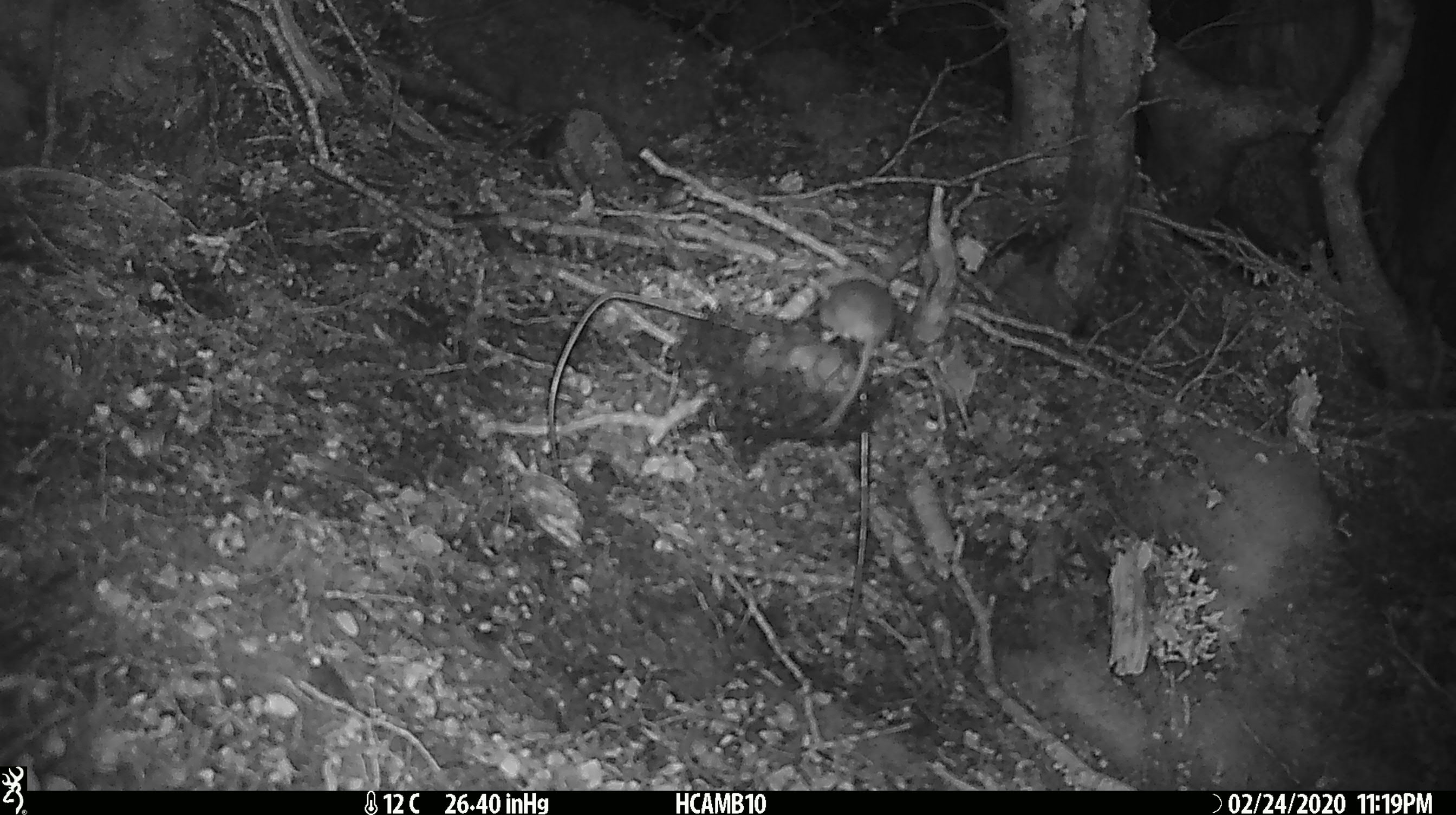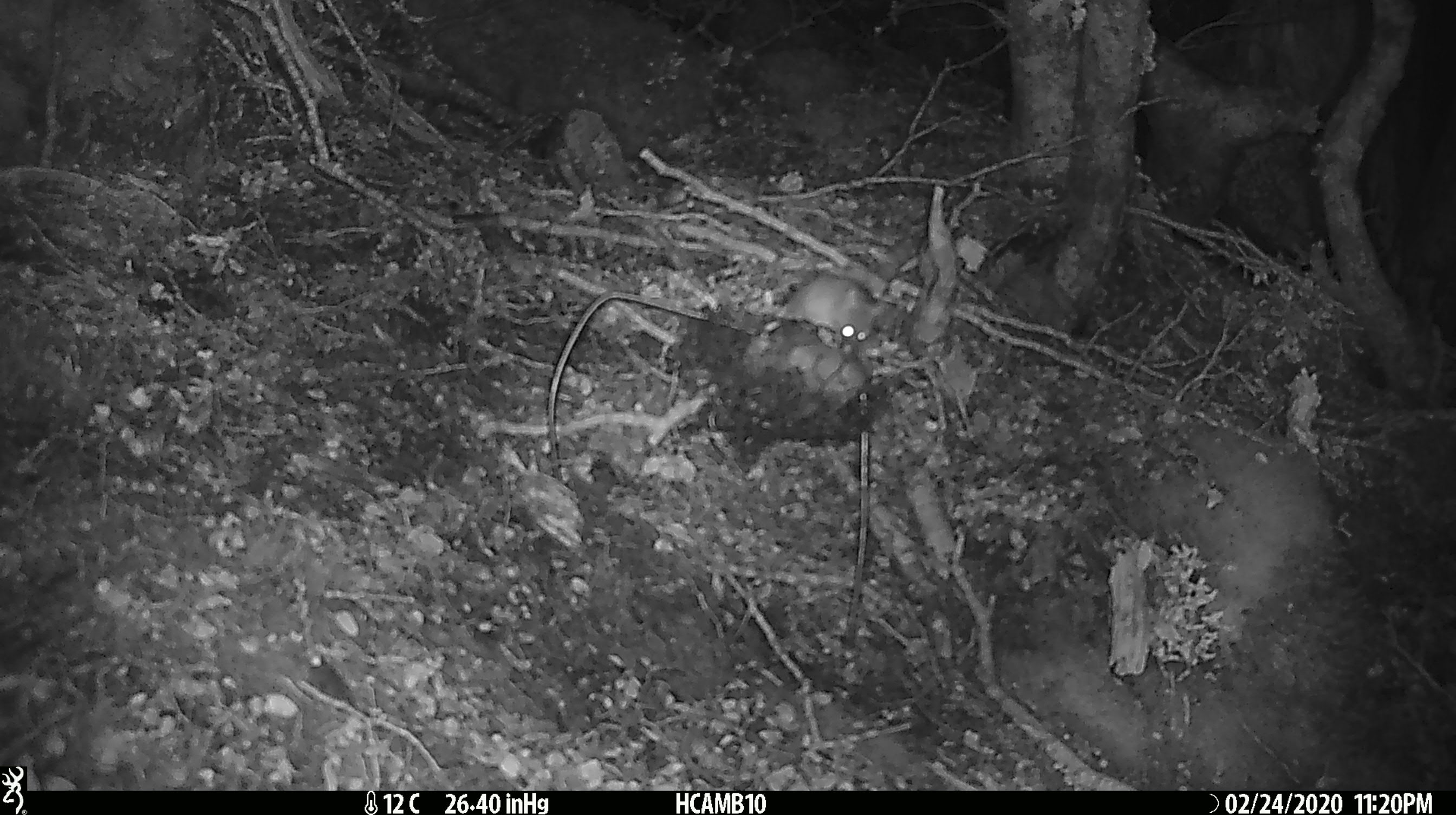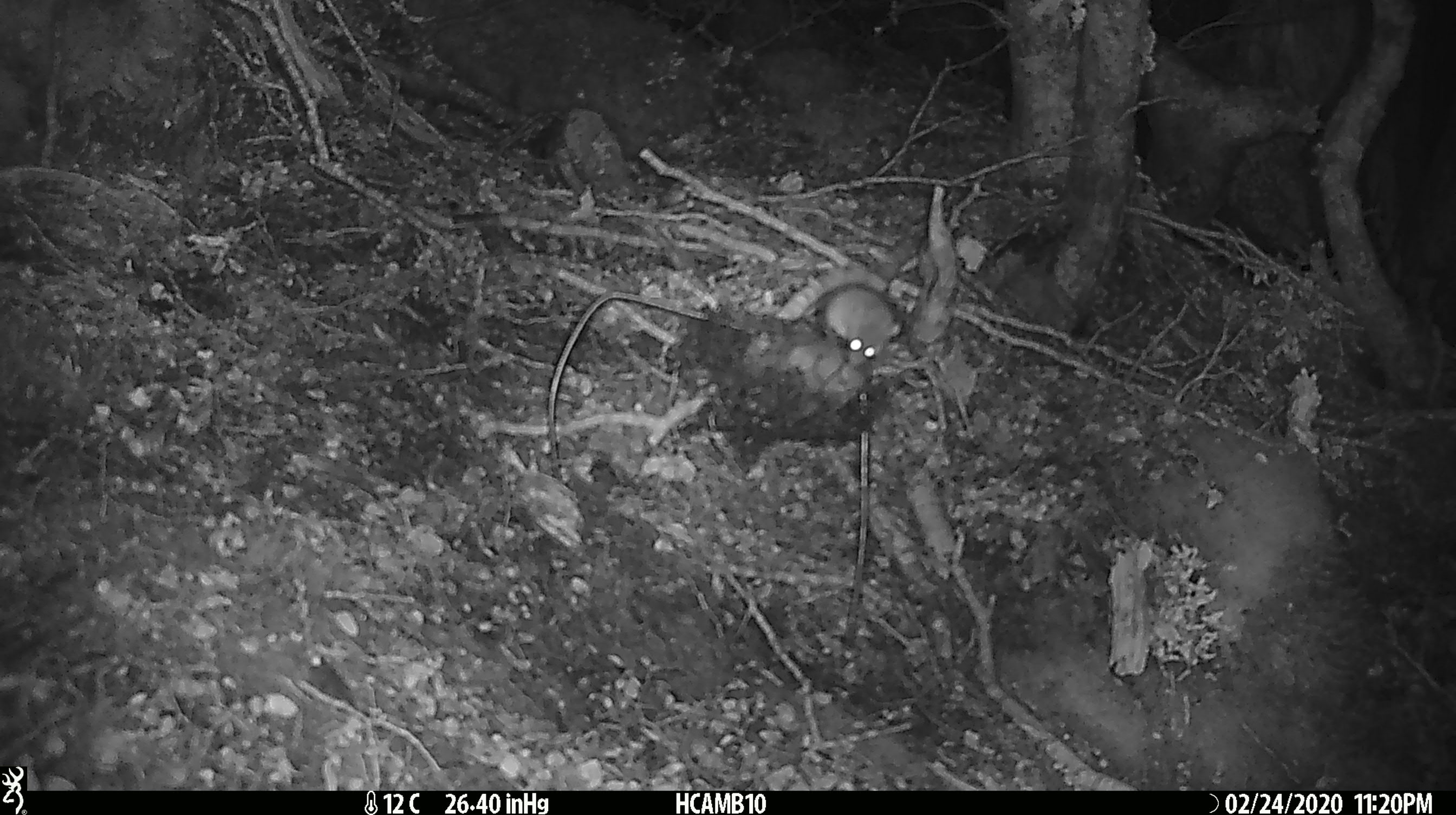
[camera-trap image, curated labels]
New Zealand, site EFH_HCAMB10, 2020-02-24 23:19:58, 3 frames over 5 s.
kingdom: Animalia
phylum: Chordata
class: Mammalia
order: Rodentia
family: Muridae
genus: Mus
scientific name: Mus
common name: mouse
Mouse (Mus).